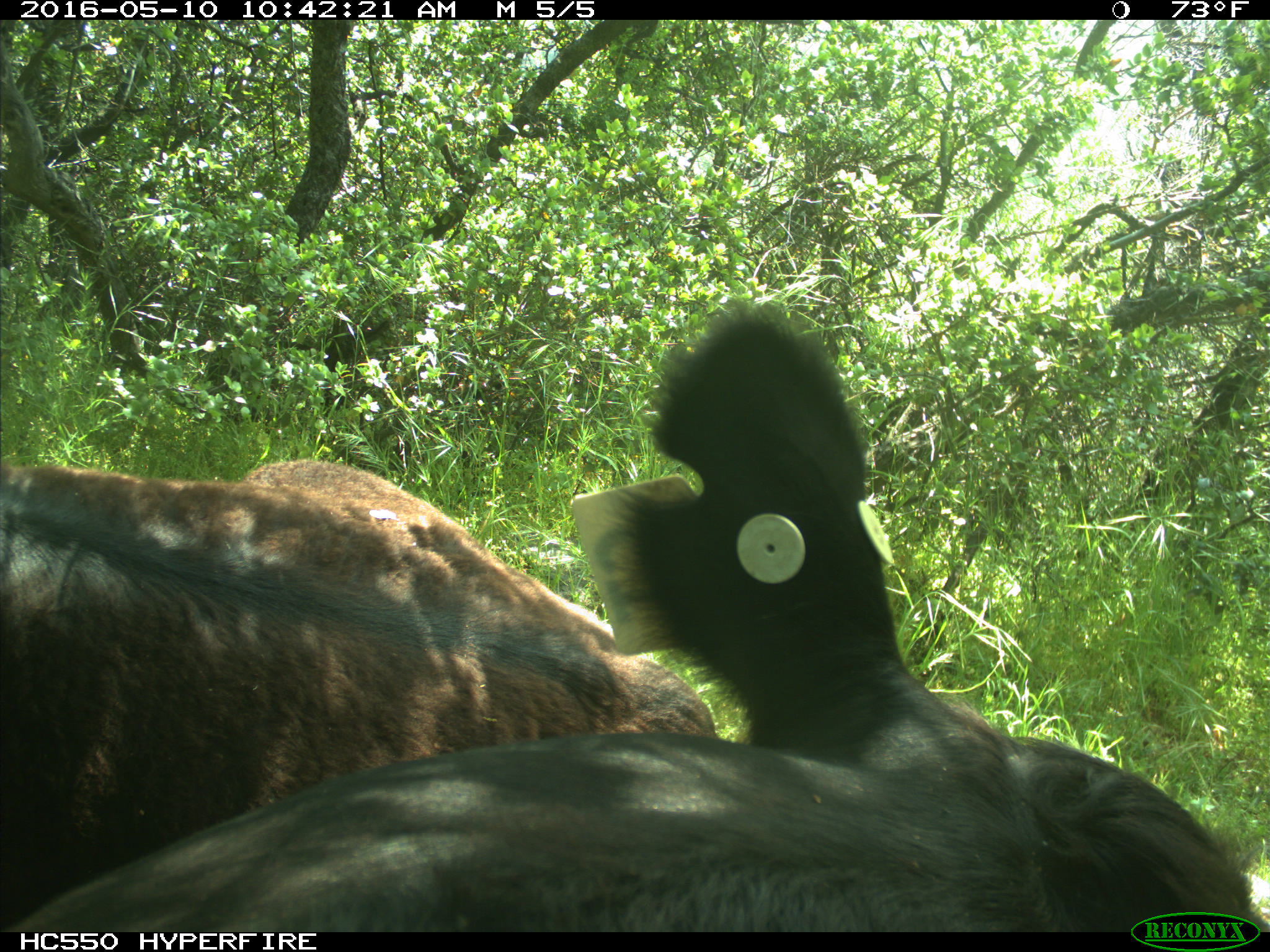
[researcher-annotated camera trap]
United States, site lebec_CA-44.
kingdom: Animalia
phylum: Chordata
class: Mammalia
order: Artiodactyla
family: Bovidae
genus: Bos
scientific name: Bos taurus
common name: domestic cow